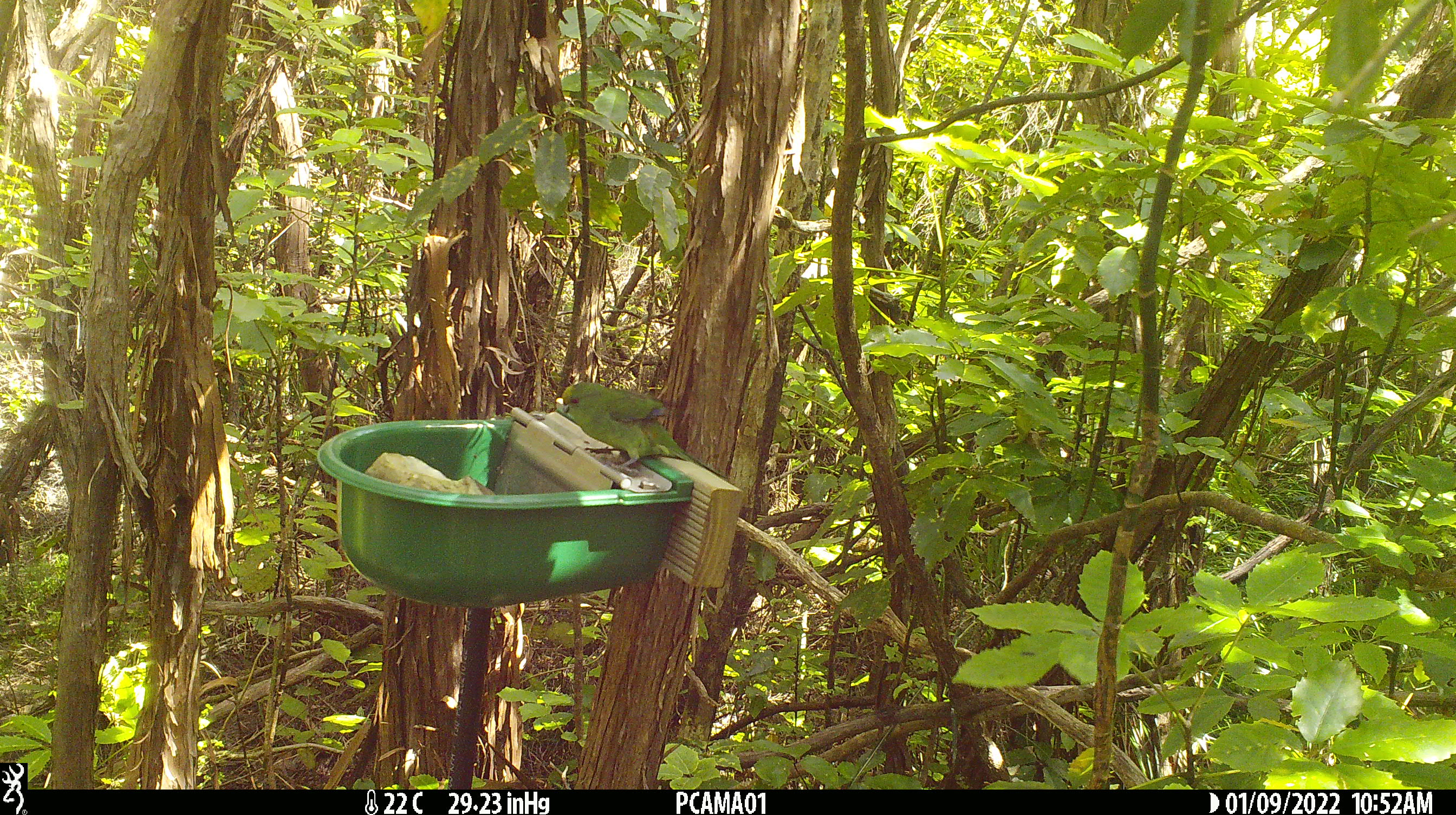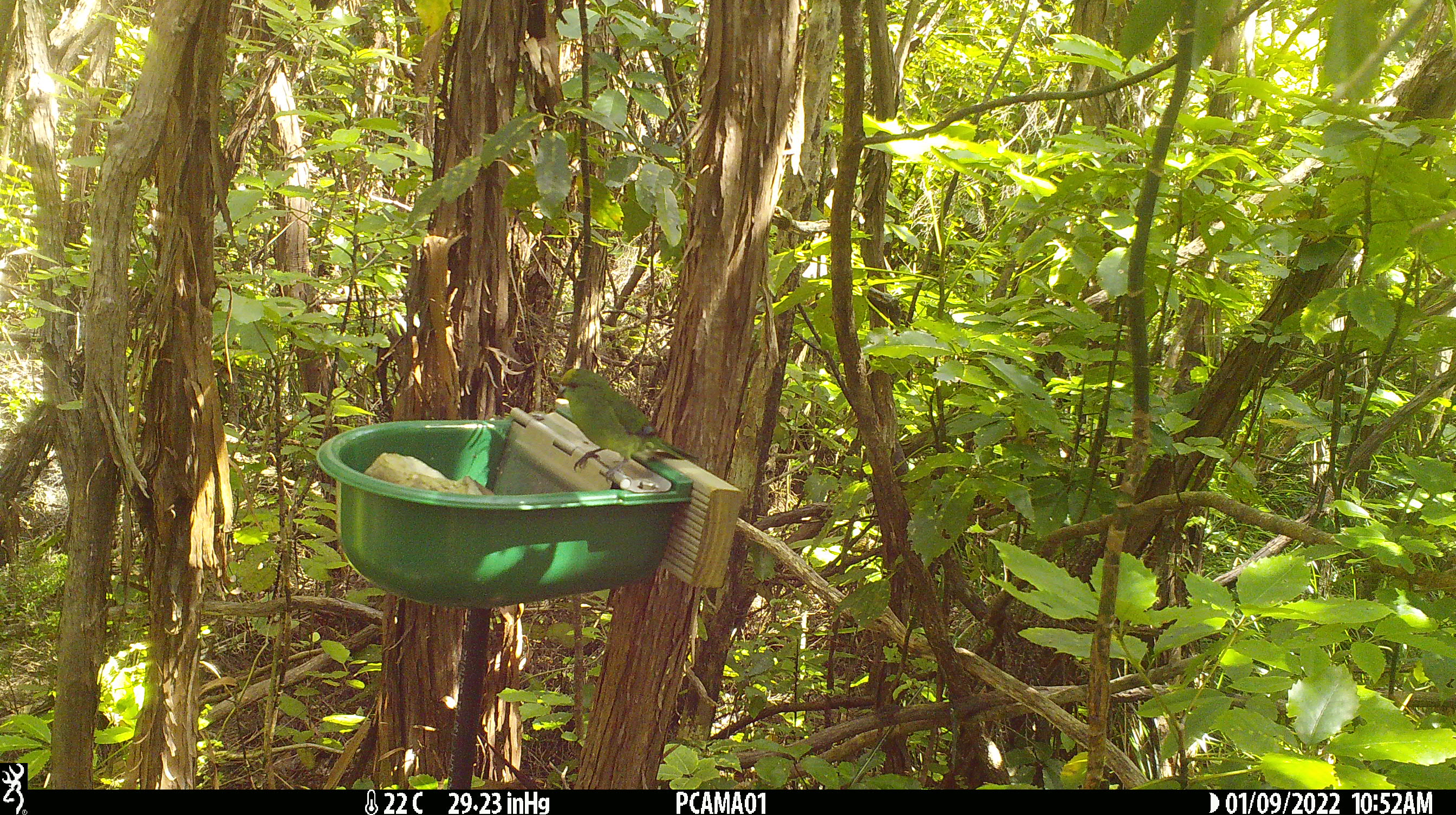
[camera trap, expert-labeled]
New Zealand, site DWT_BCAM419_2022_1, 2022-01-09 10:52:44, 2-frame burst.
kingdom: Animalia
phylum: Chordata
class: Aves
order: Psittaciformes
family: Psittaculidae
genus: Cyanoramphus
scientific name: Cyanoramphus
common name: parakeet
Parakeet (Cyanoramphus).